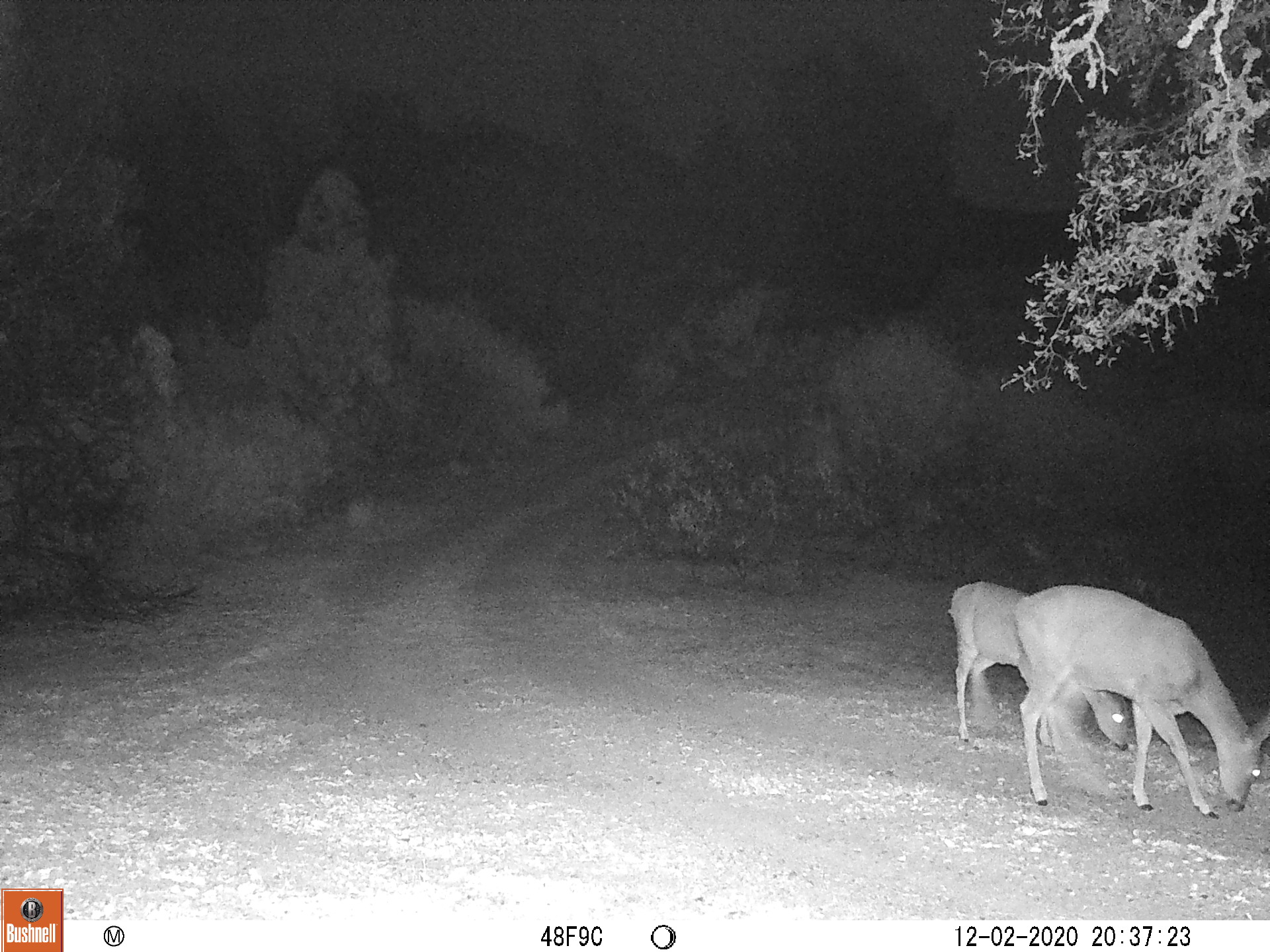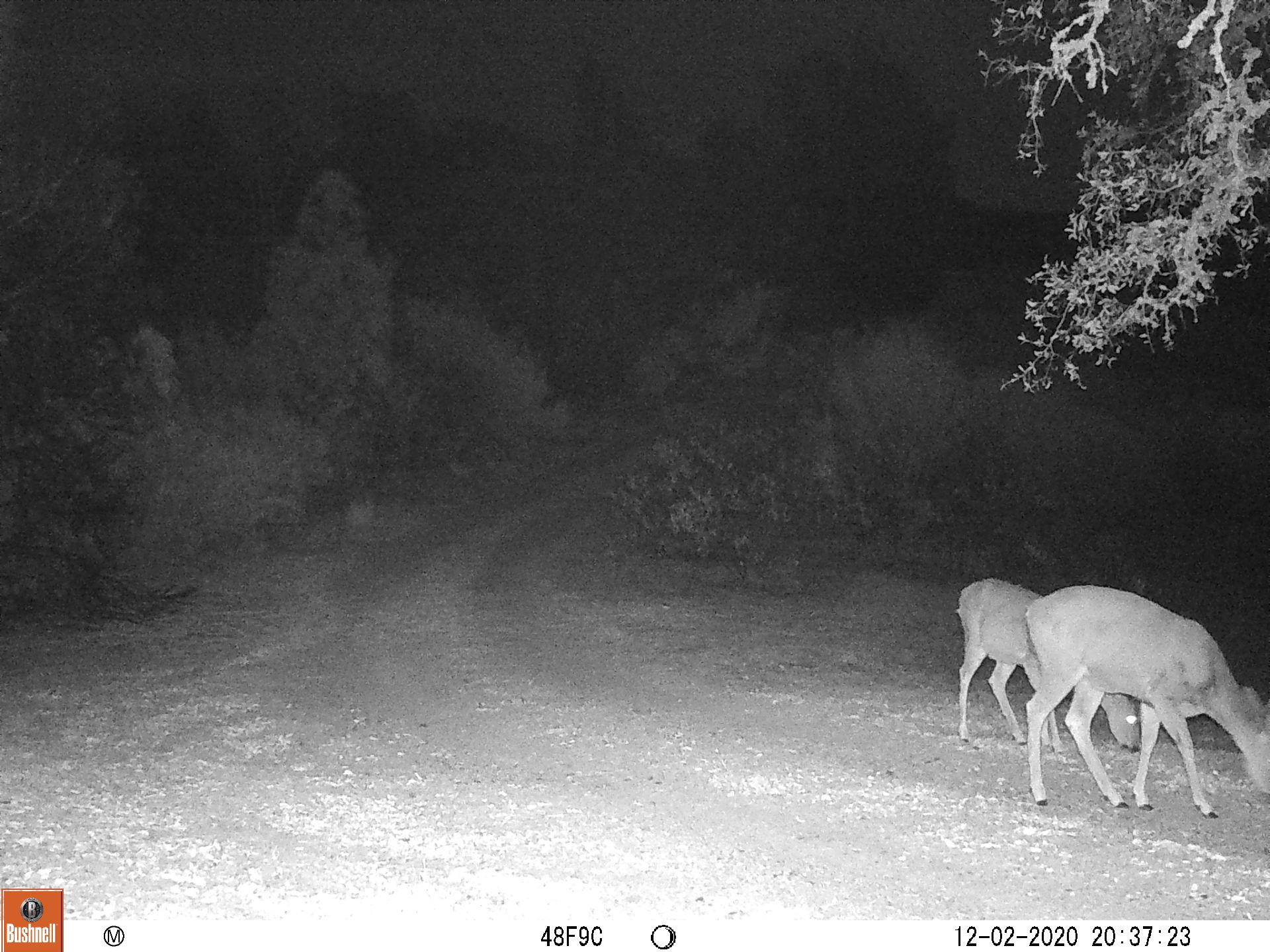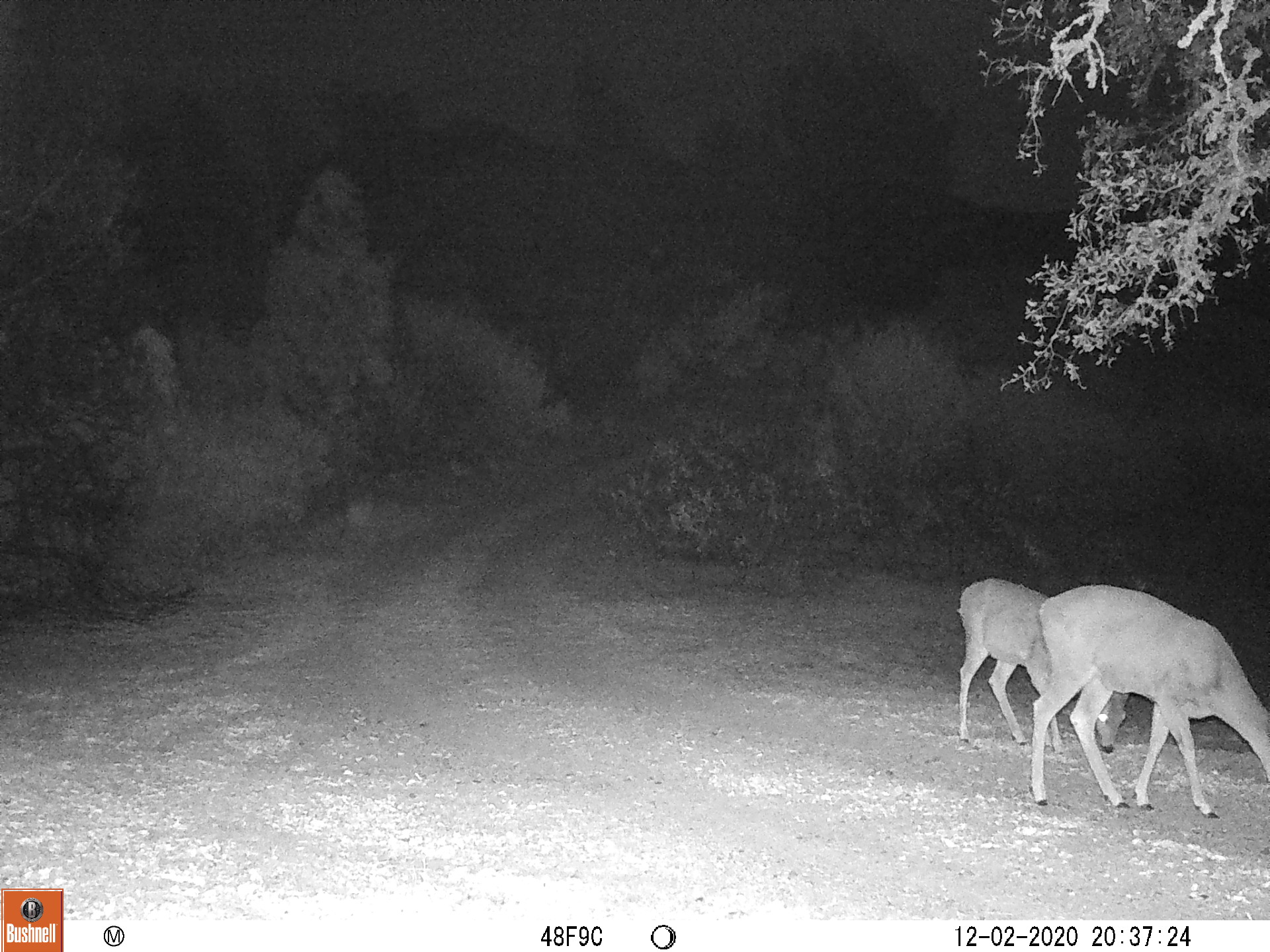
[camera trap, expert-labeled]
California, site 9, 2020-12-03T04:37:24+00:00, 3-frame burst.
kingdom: Animalia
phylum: Chordata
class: Mammalia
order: Artiodactyla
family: Cervidae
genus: Odocoileus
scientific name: Odocoileus hemionus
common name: mule deer